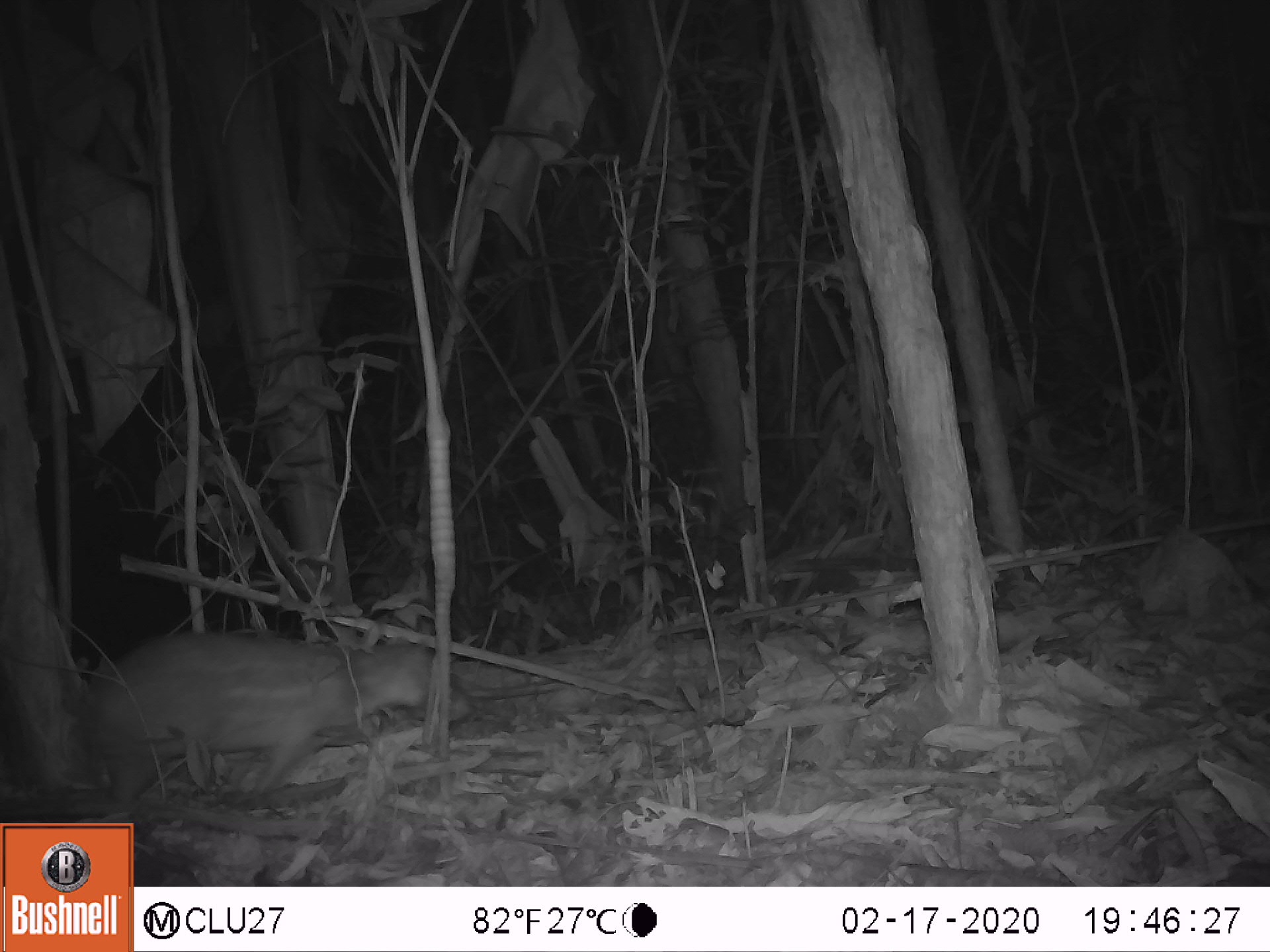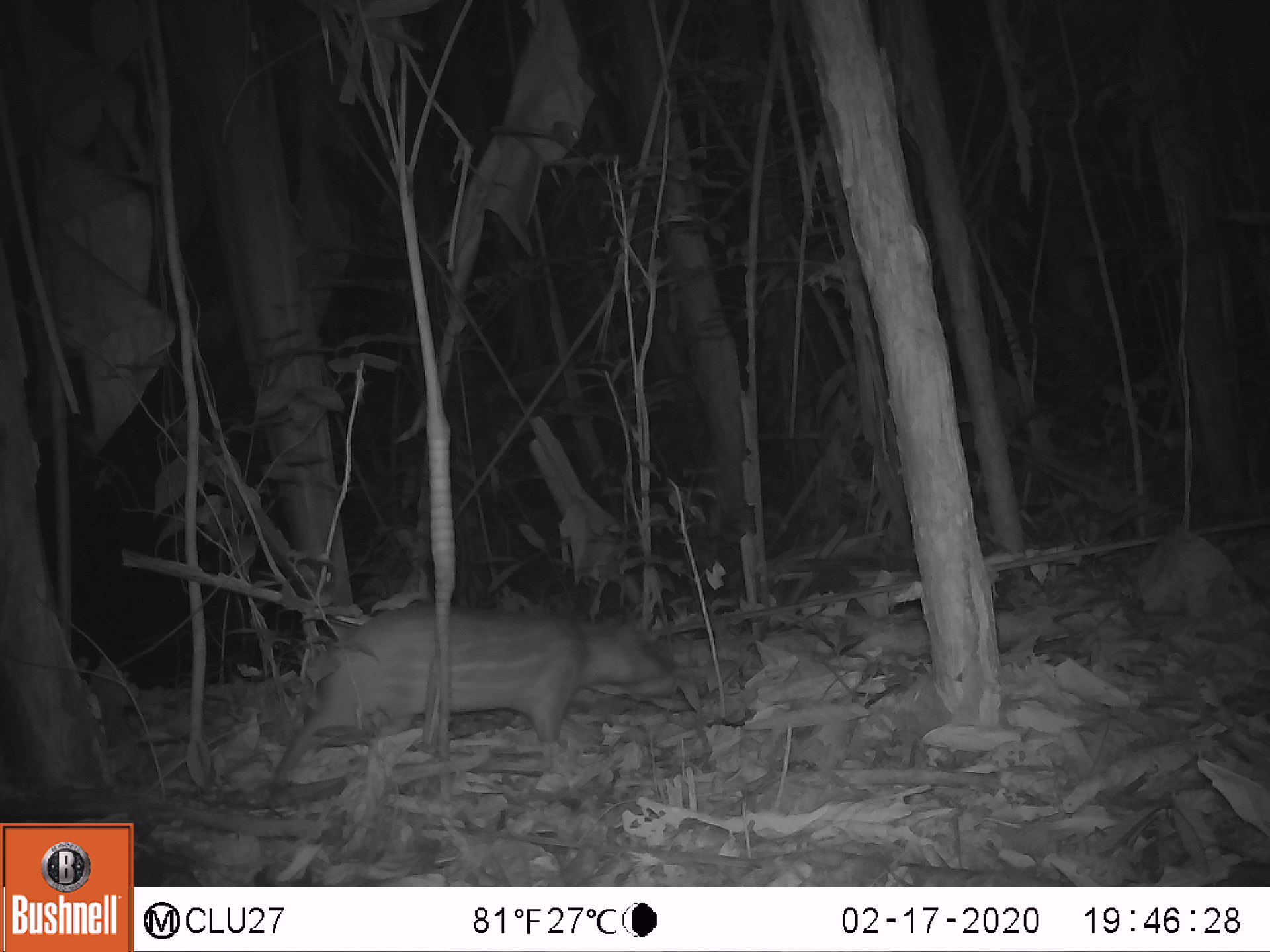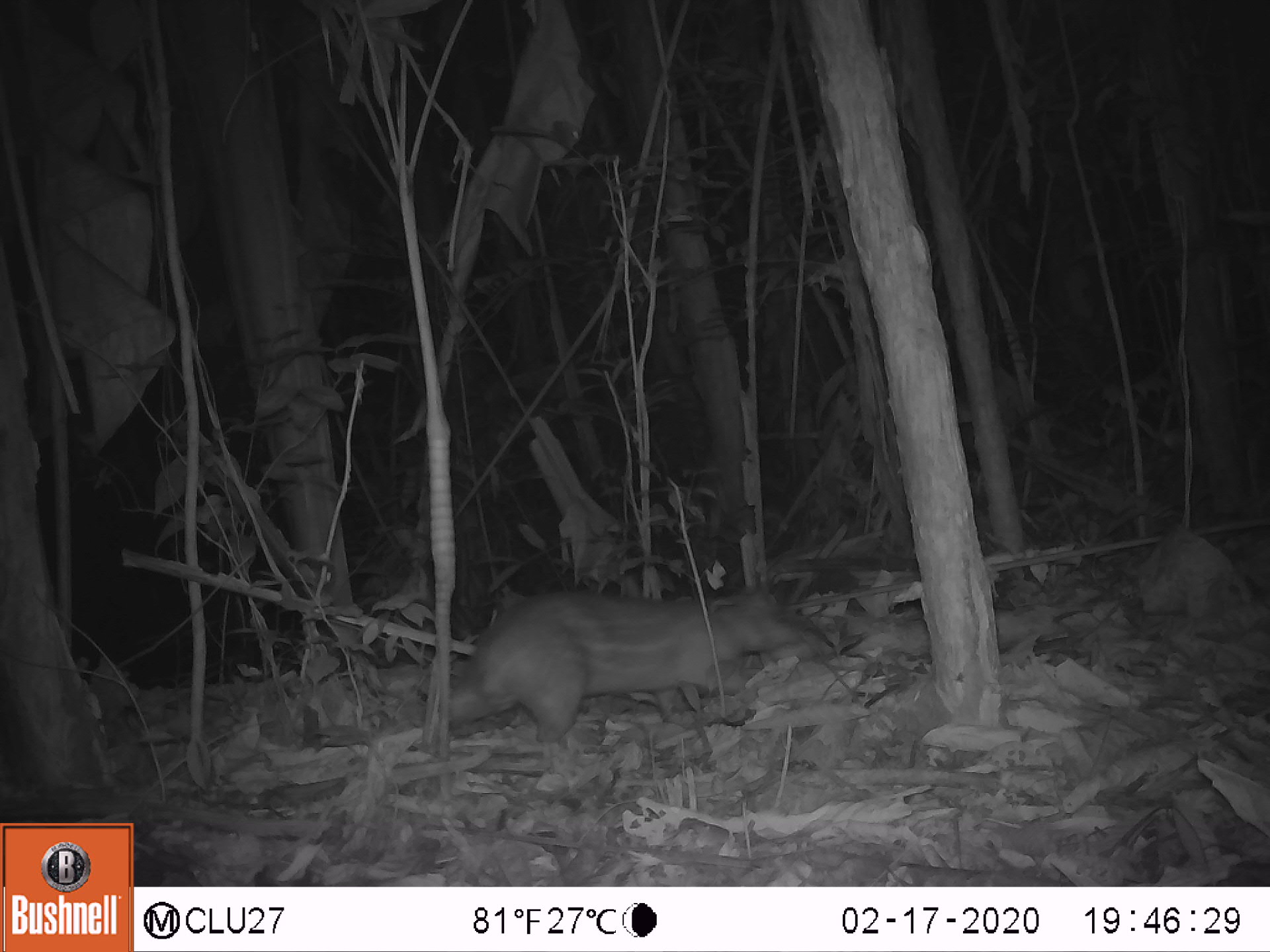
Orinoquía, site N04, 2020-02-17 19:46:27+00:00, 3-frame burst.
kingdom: Animalia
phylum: Chordata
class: Mammalia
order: Rodentia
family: Cuniculidae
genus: Cuniculus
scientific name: Cuniculus paca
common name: spotted paca